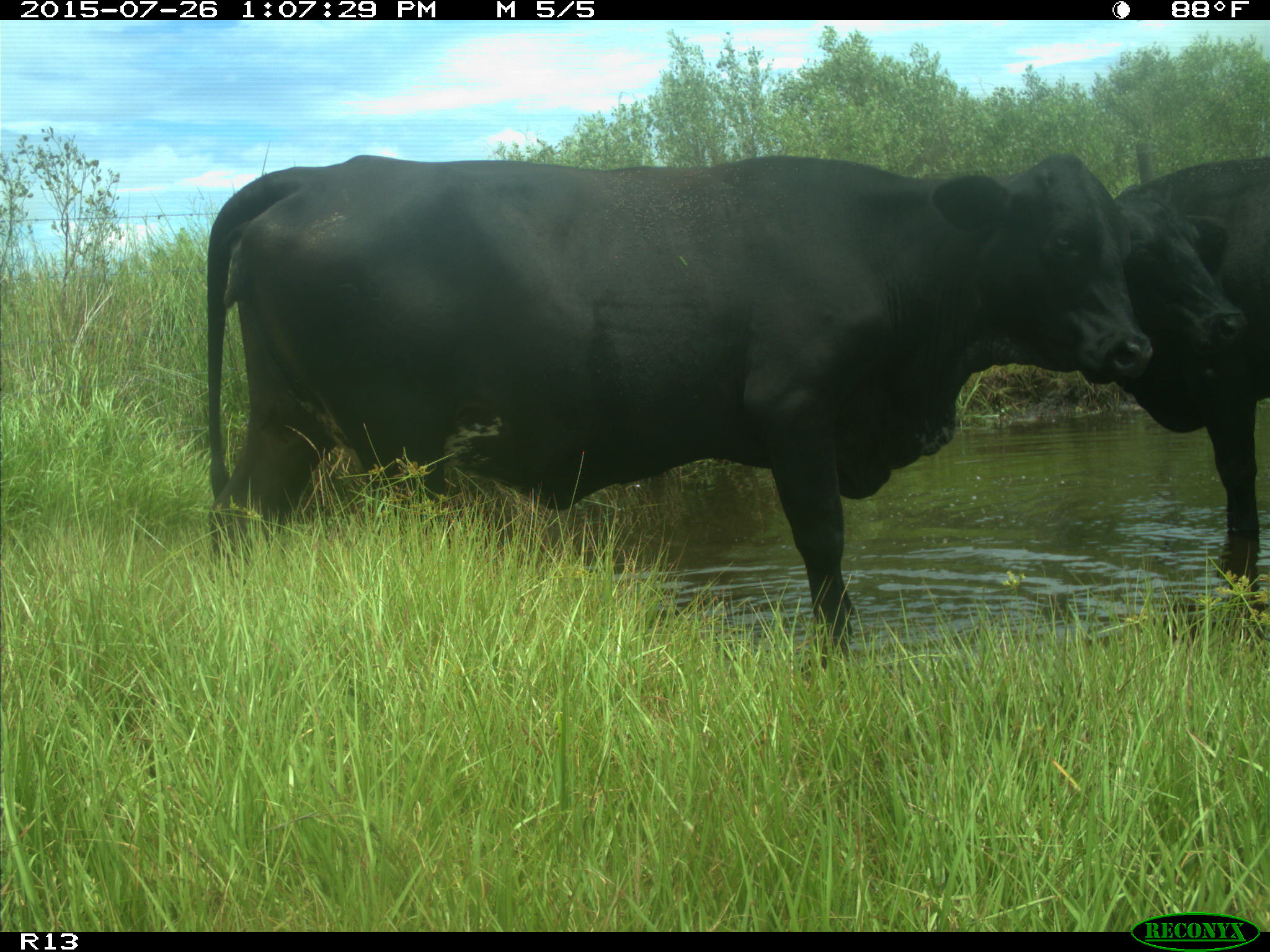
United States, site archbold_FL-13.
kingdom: Animalia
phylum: Chordata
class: Mammalia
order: Artiodactyla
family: Bovidae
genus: Bos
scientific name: Bos taurus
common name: domestic cow